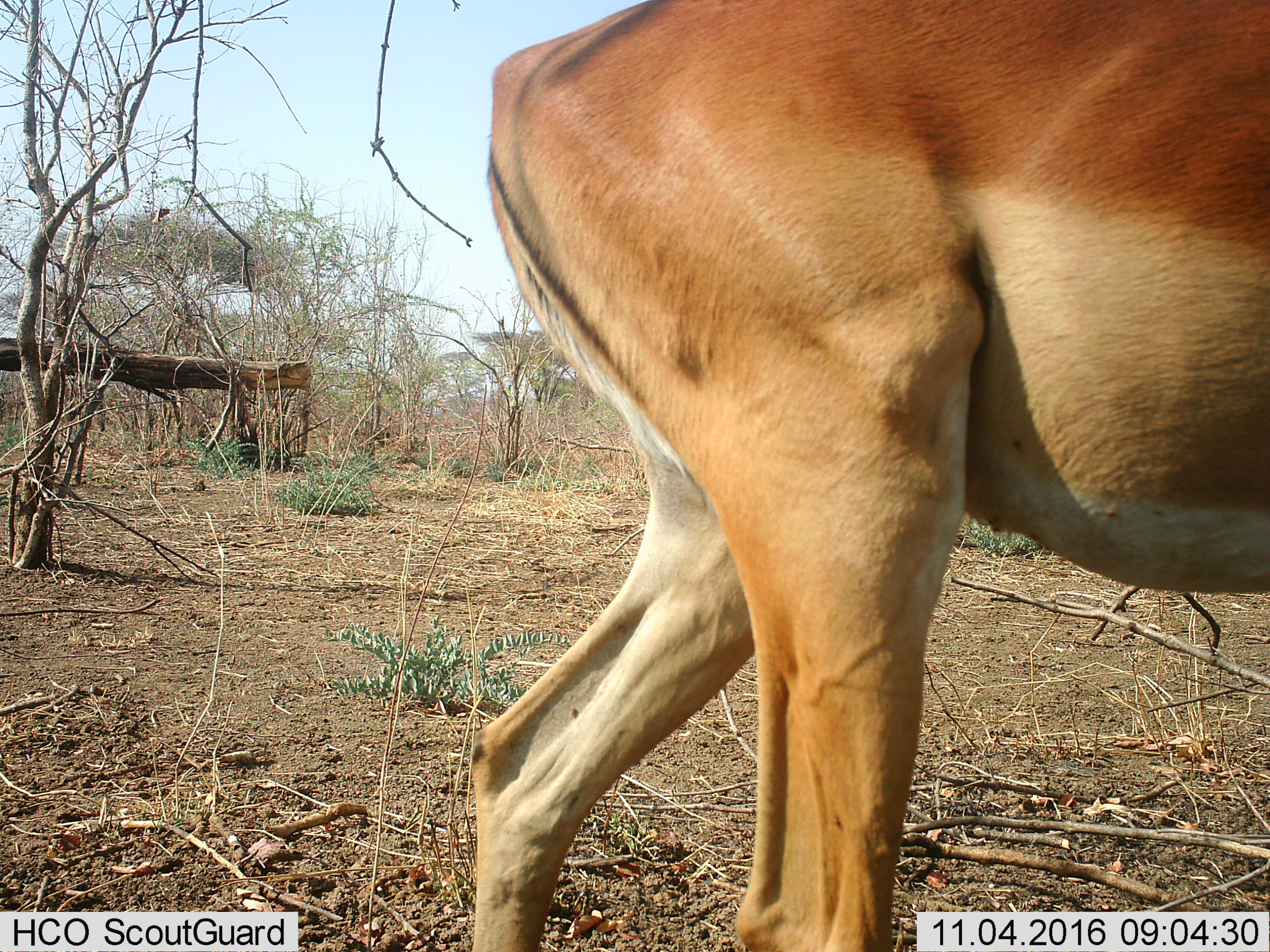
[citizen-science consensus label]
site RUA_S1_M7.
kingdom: Animalia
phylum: Chordata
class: Mammalia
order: Artiodactyla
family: Bovidae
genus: Aepyceros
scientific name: Aepyceros melampus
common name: impala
Impala (Aepyceros melampus), count 1. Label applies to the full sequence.